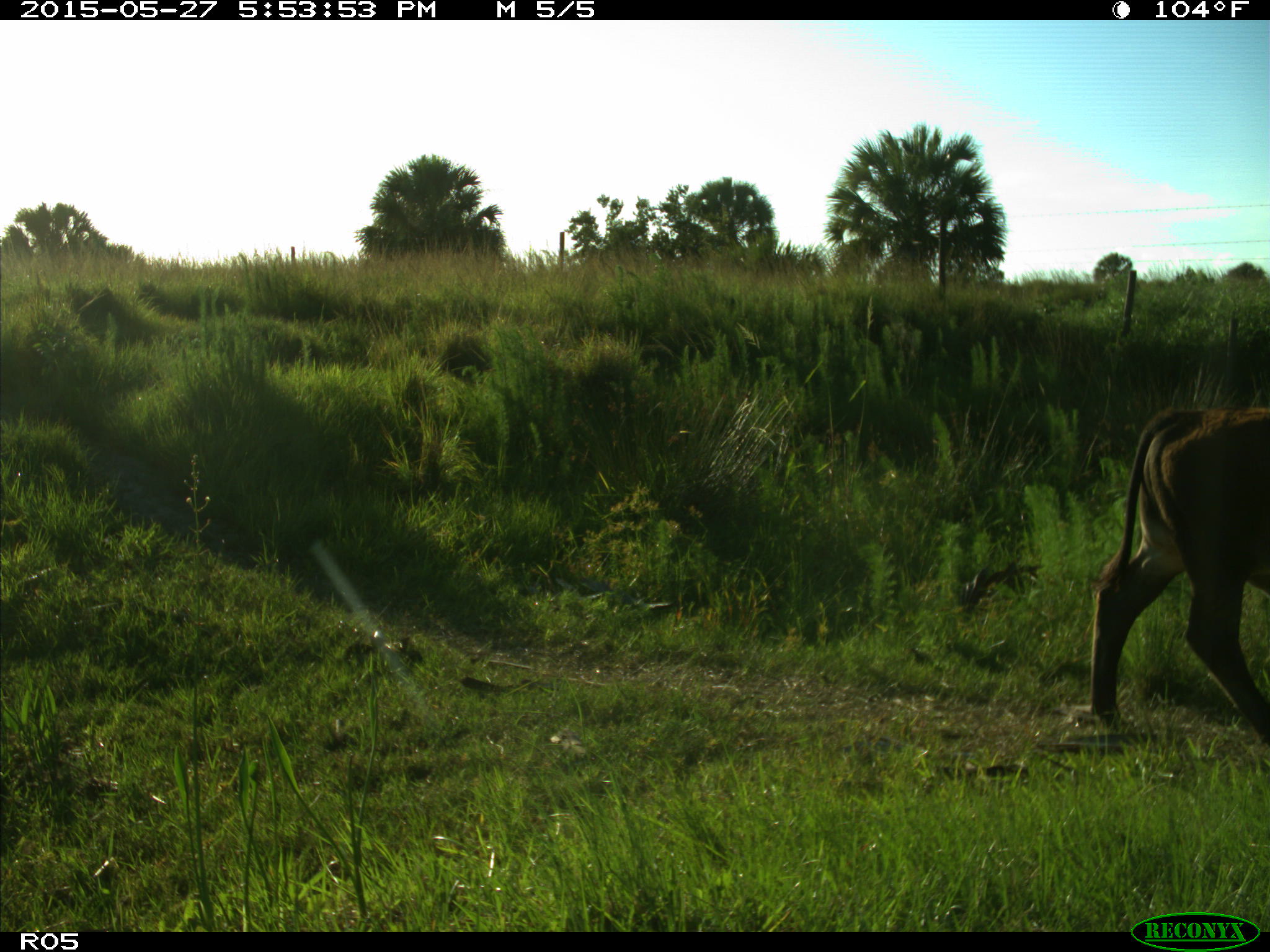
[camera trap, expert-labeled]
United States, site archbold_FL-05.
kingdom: Animalia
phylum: Chordata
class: Mammalia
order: Artiodactyla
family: Bovidae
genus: Bos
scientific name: Bos taurus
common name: domestic cow